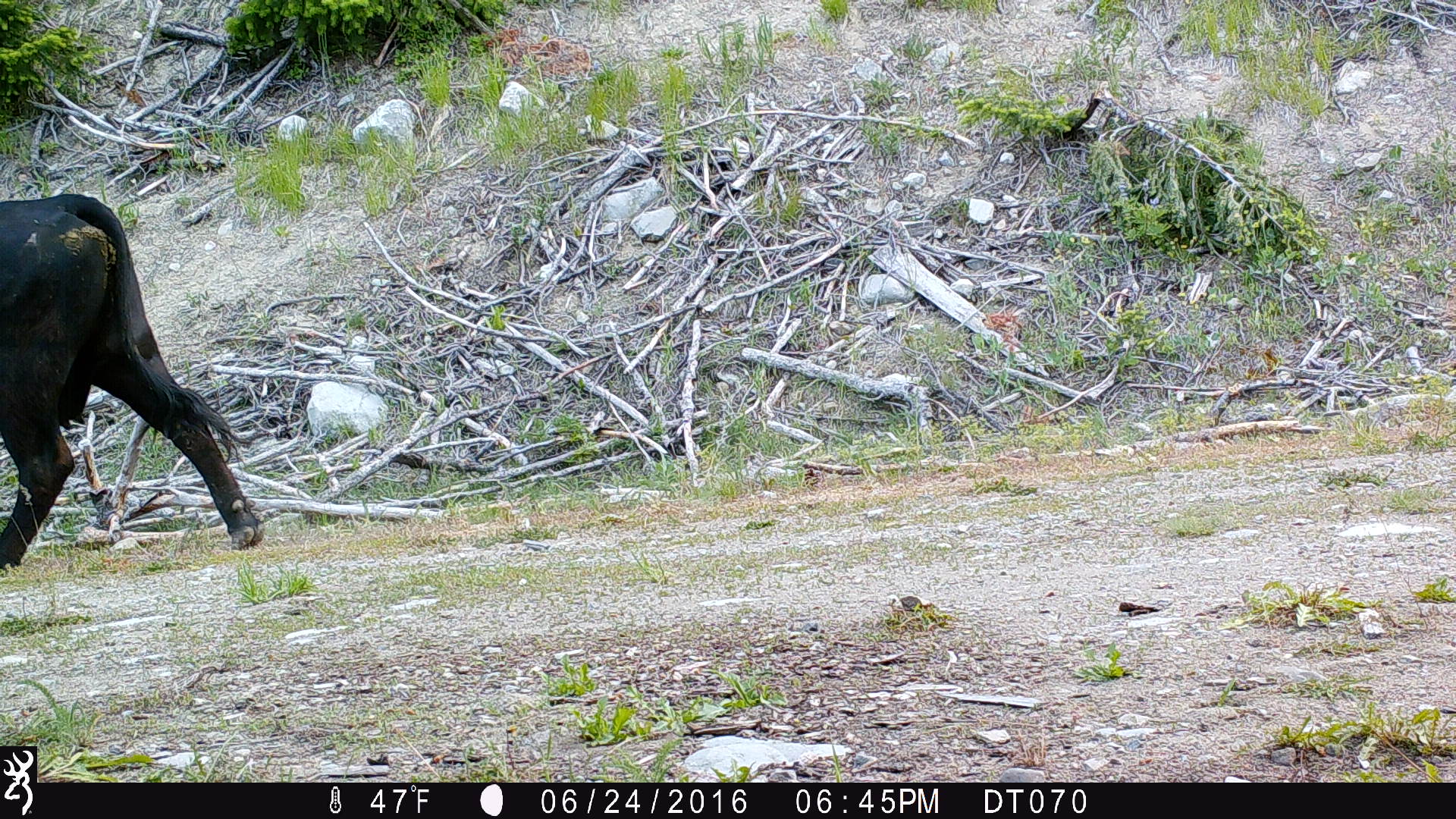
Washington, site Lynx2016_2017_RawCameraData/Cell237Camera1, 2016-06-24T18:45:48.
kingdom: Animalia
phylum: Chordata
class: Mammalia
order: Artiodactyla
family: Bovidae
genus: Bos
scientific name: Bos taurus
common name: domestic cattle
Domestic cattle (Bos taurus). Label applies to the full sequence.